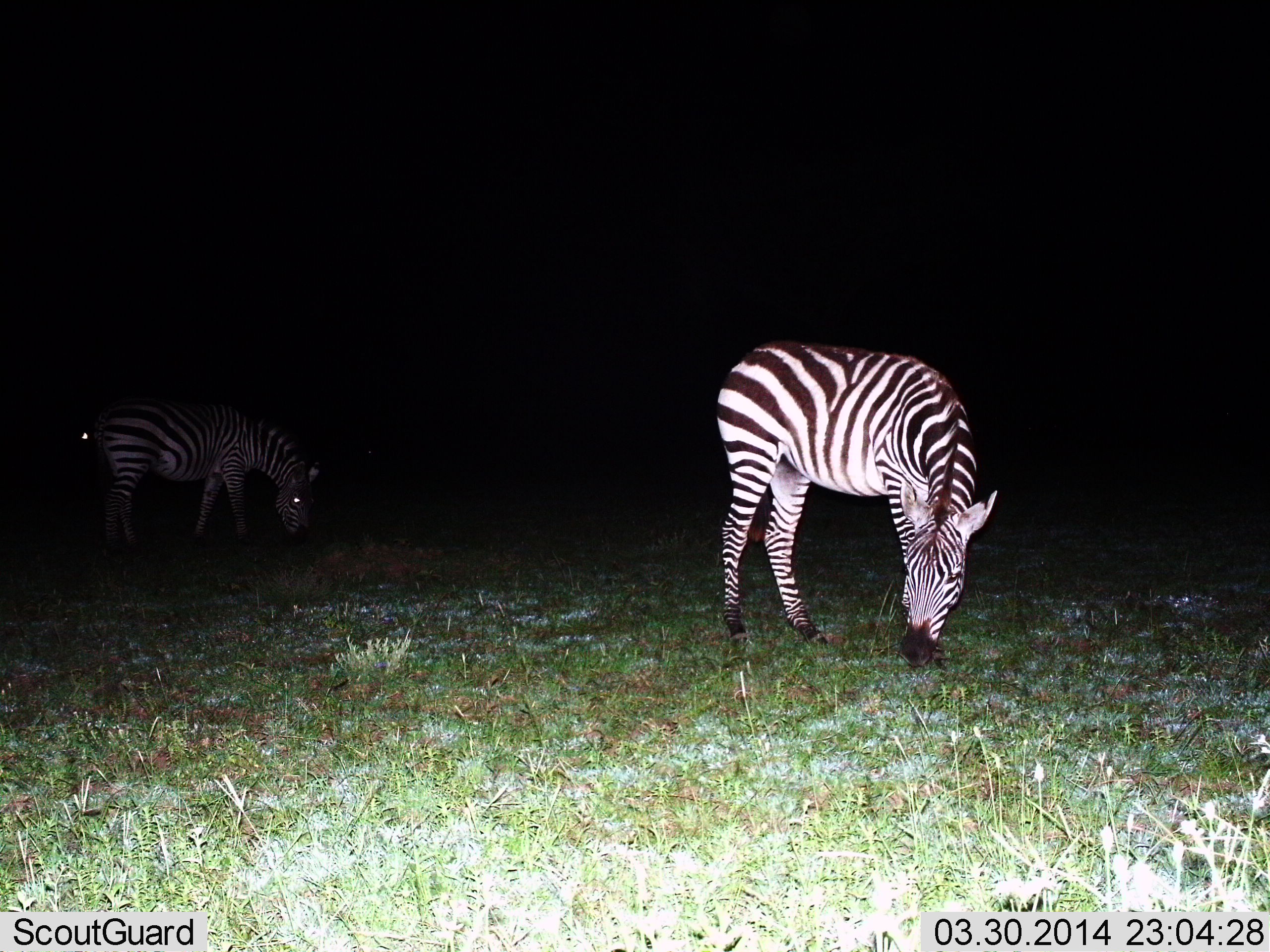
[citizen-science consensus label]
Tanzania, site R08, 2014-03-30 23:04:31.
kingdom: Animalia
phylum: Chordata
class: Mammalia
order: Perissodactyla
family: Equidae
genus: Equus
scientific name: Equus quagga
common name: plains zebra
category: zebra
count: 2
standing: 40%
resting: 10%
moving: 0%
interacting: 0%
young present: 0%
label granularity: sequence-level